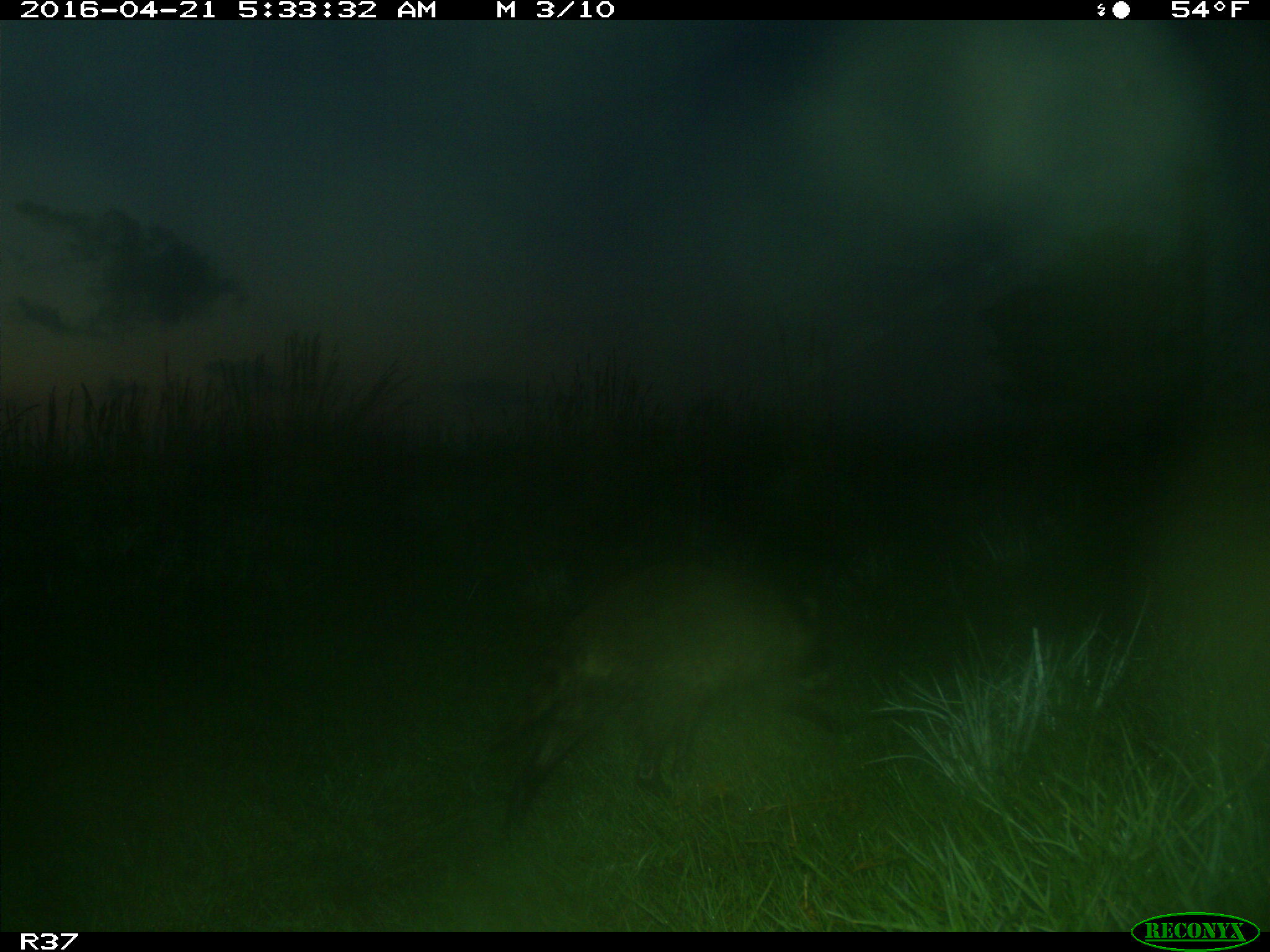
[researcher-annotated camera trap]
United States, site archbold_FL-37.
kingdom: Animalia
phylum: Chordata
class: Mammalia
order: Carnivora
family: Procyonidae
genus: Procyon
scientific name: Procyon lotor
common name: common raccoon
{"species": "Procyon lotor (common raccoon)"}